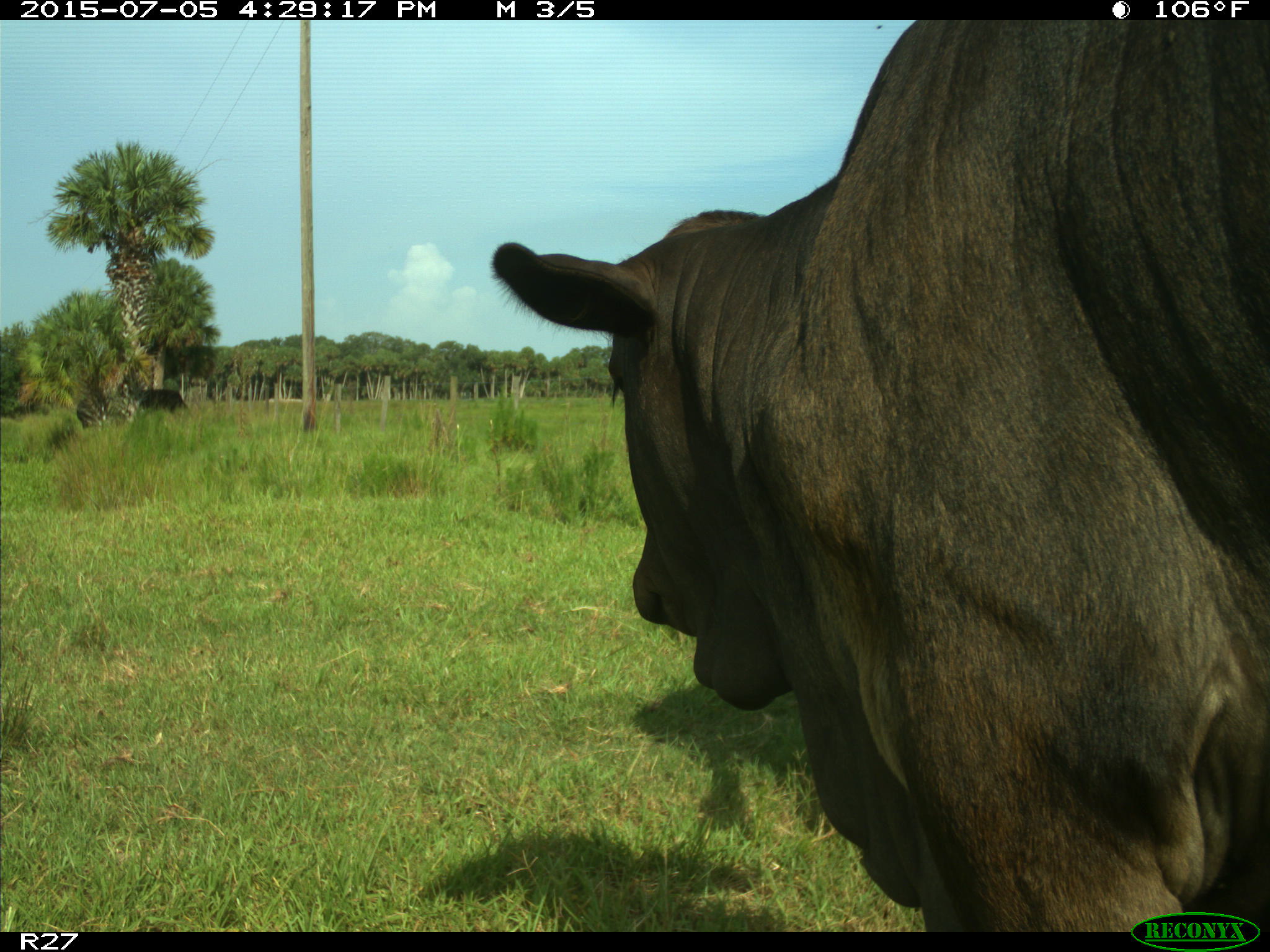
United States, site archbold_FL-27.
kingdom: Animalia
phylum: Chordata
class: Mammalia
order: Artiodactyla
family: Bovidae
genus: Bos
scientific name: Bos taurus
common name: domestic cow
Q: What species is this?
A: Bos taurus (domestic cow).